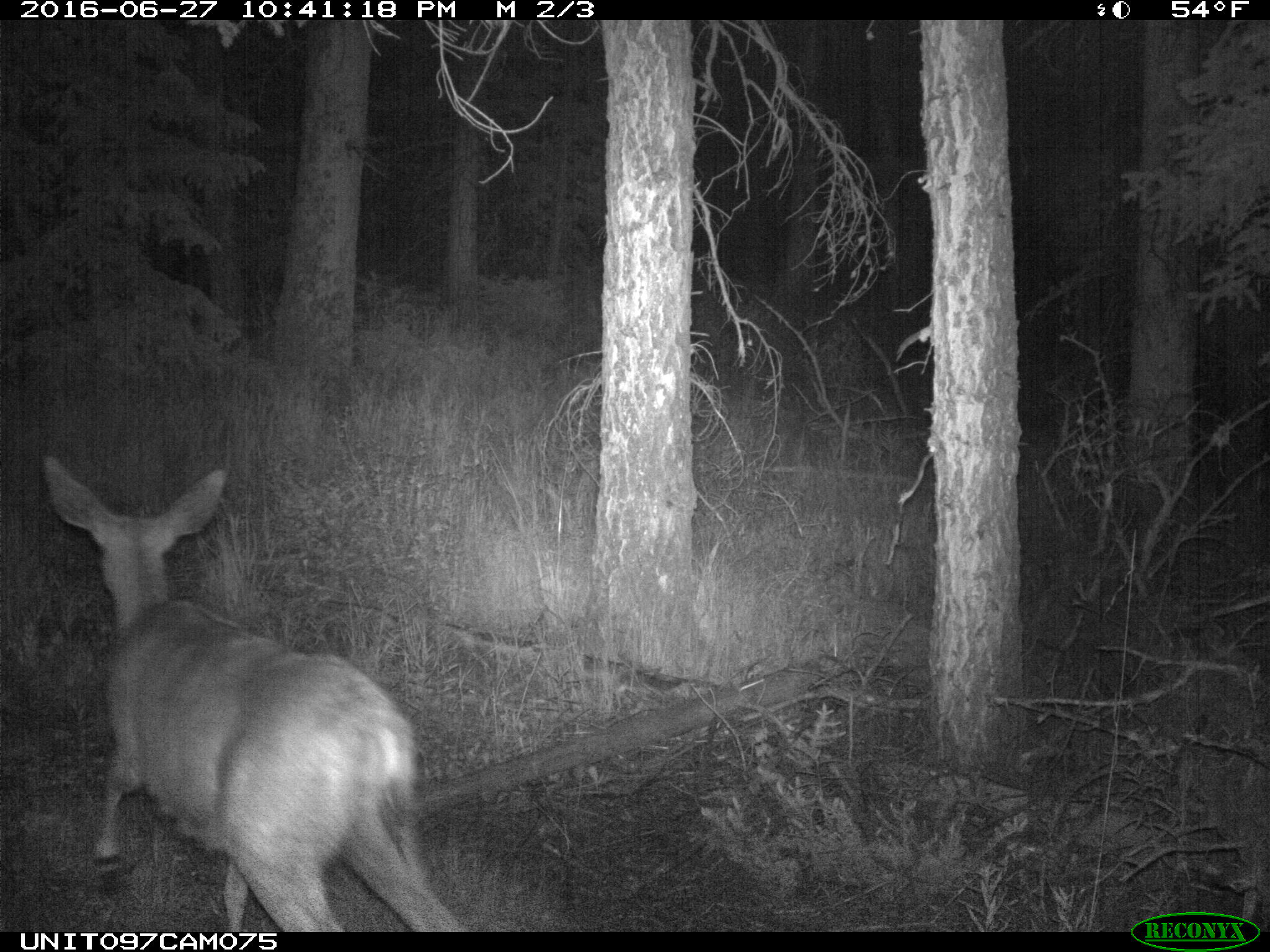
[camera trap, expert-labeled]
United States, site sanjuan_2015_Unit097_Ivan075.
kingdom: Animalia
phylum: Chordata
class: Mammalia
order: Artiodactyla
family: Cervidae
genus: Odocoileus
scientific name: Odocoileus hemionus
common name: mule deer